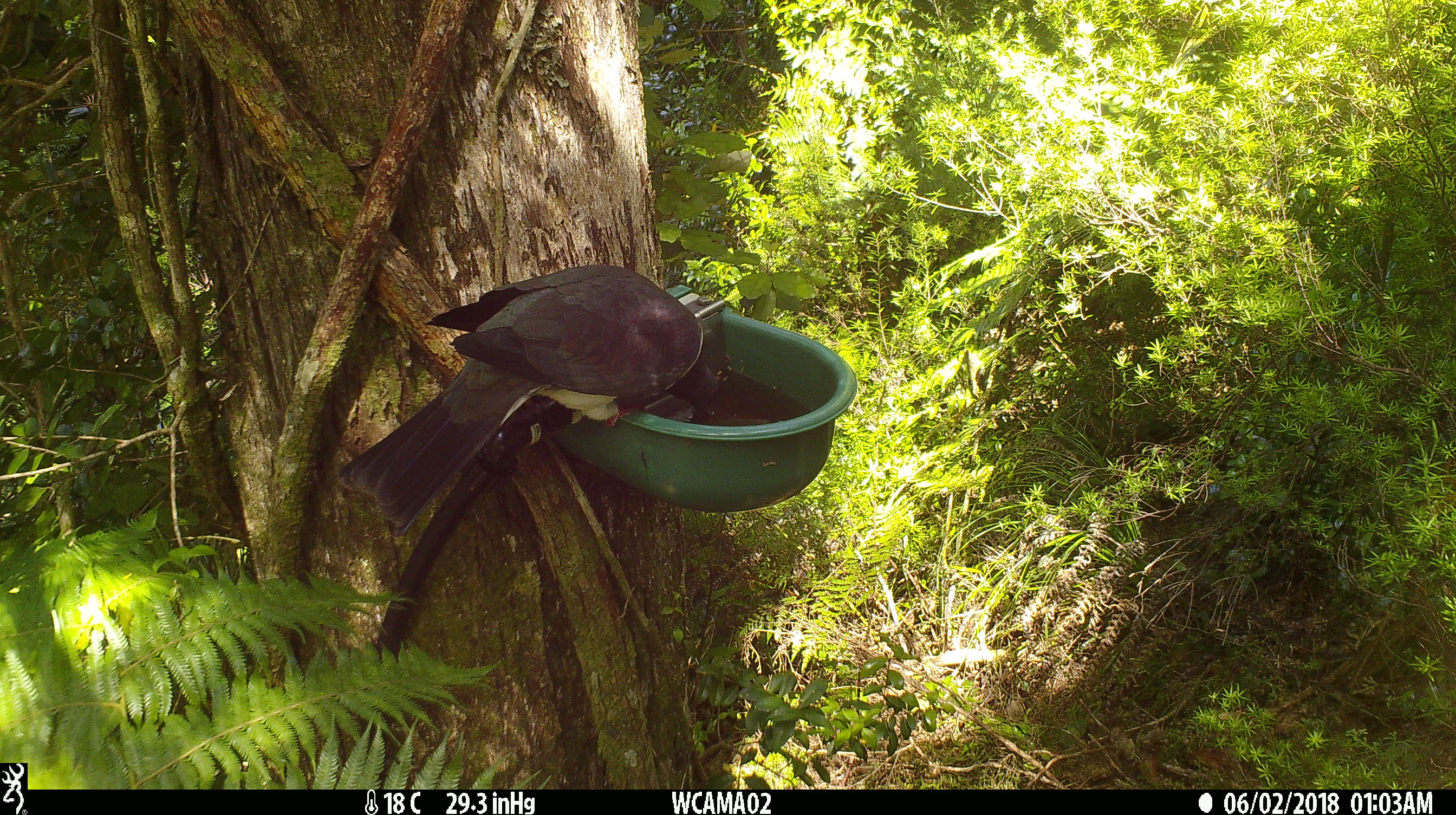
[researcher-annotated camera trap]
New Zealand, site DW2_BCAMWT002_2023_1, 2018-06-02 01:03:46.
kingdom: Animalia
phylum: Chordata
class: Aves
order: Columbiformes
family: Columbidae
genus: Hemiphaga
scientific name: Hemiphaga novaeseelandiae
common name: new zealand pigeon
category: kereru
Kereru (new zealand pigeon) (Hemiphaga novaeseelandiae).